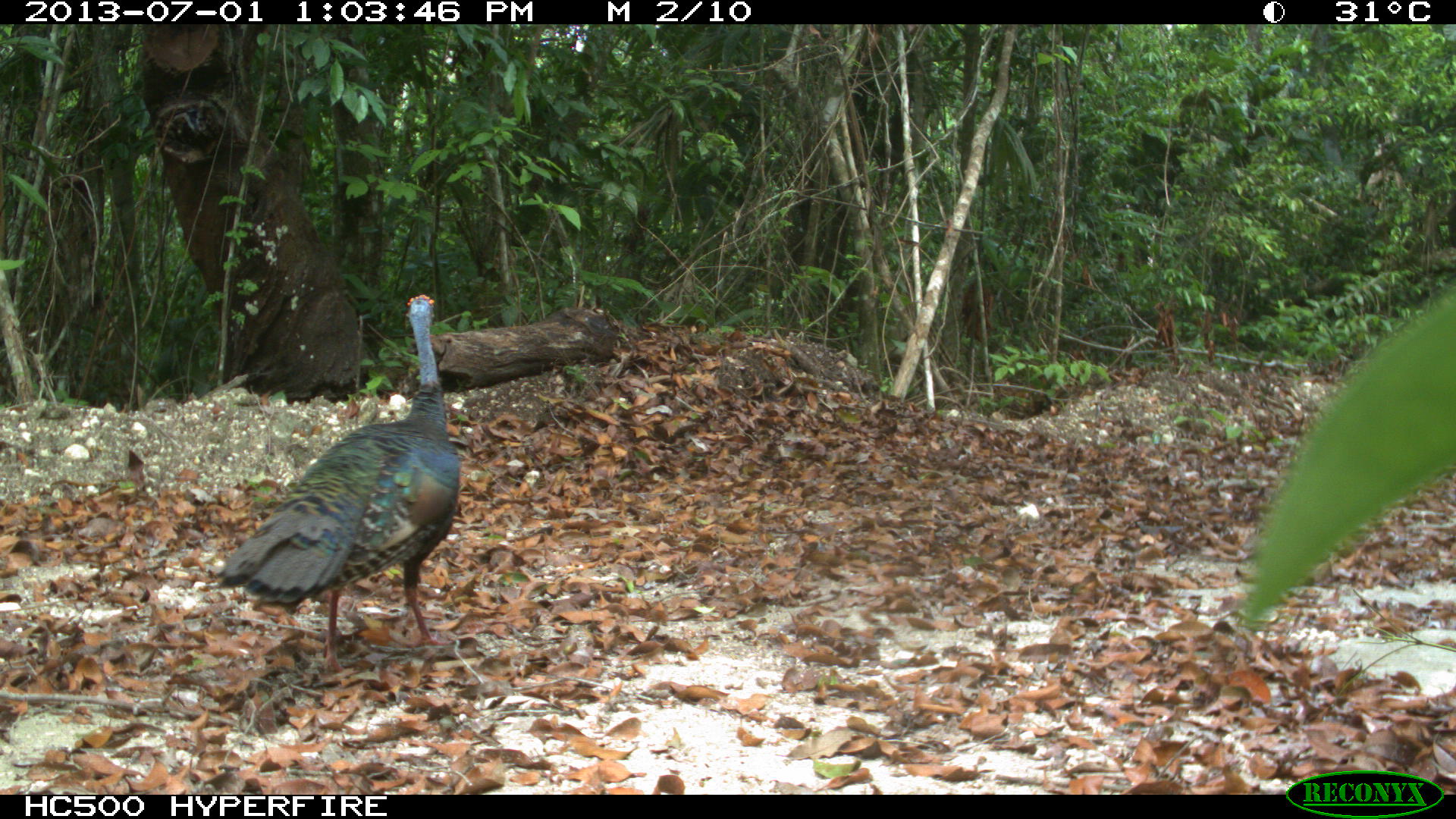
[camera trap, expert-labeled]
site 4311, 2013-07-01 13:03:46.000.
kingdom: Animalia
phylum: Chordata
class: Aves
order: Galliformes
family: Phasianidae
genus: Meleagris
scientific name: Meleagris ocellata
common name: ocellated turkey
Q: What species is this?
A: Meleagris ocellata (ocellated turkey).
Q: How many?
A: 1.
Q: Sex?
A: Male.